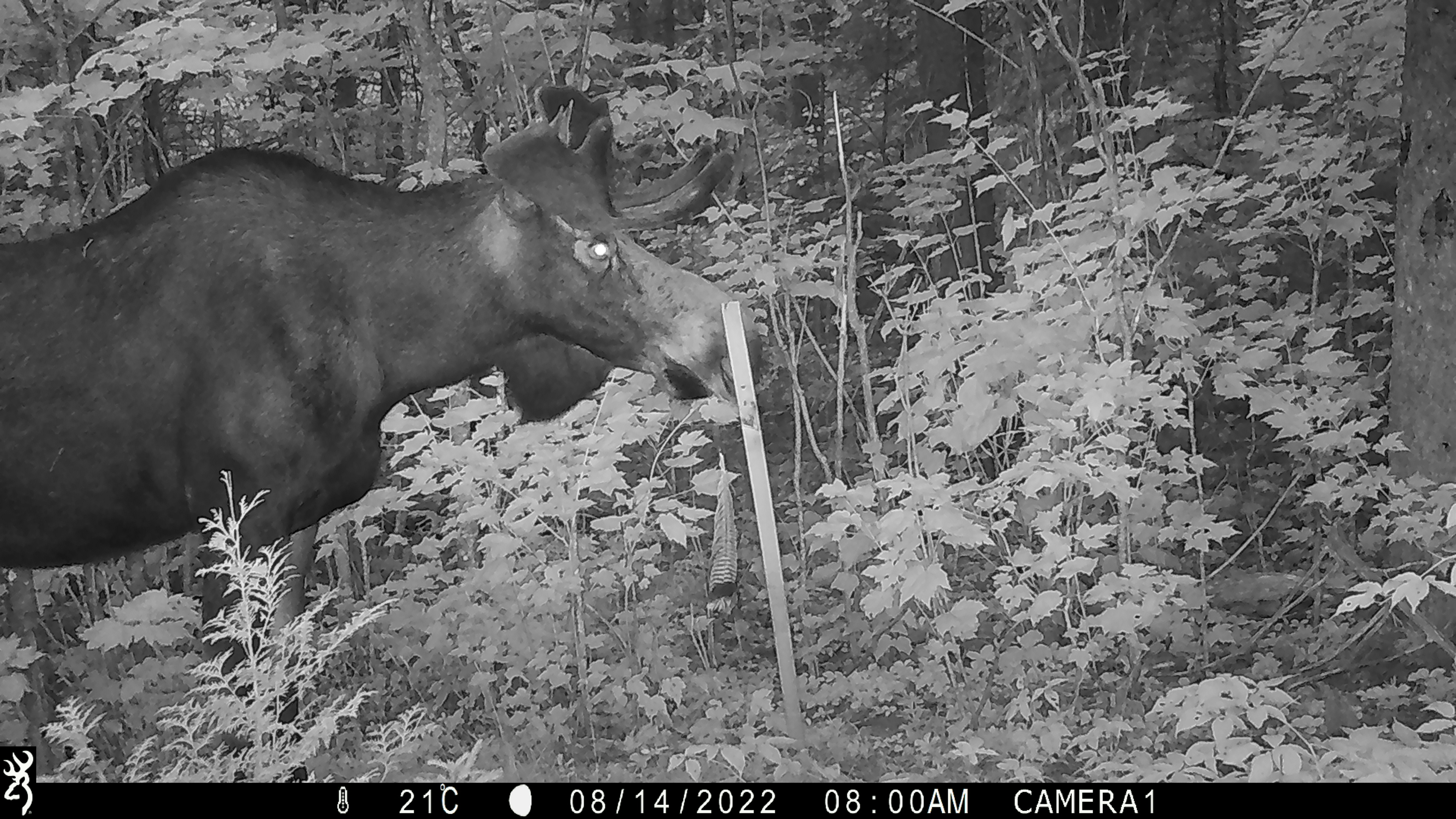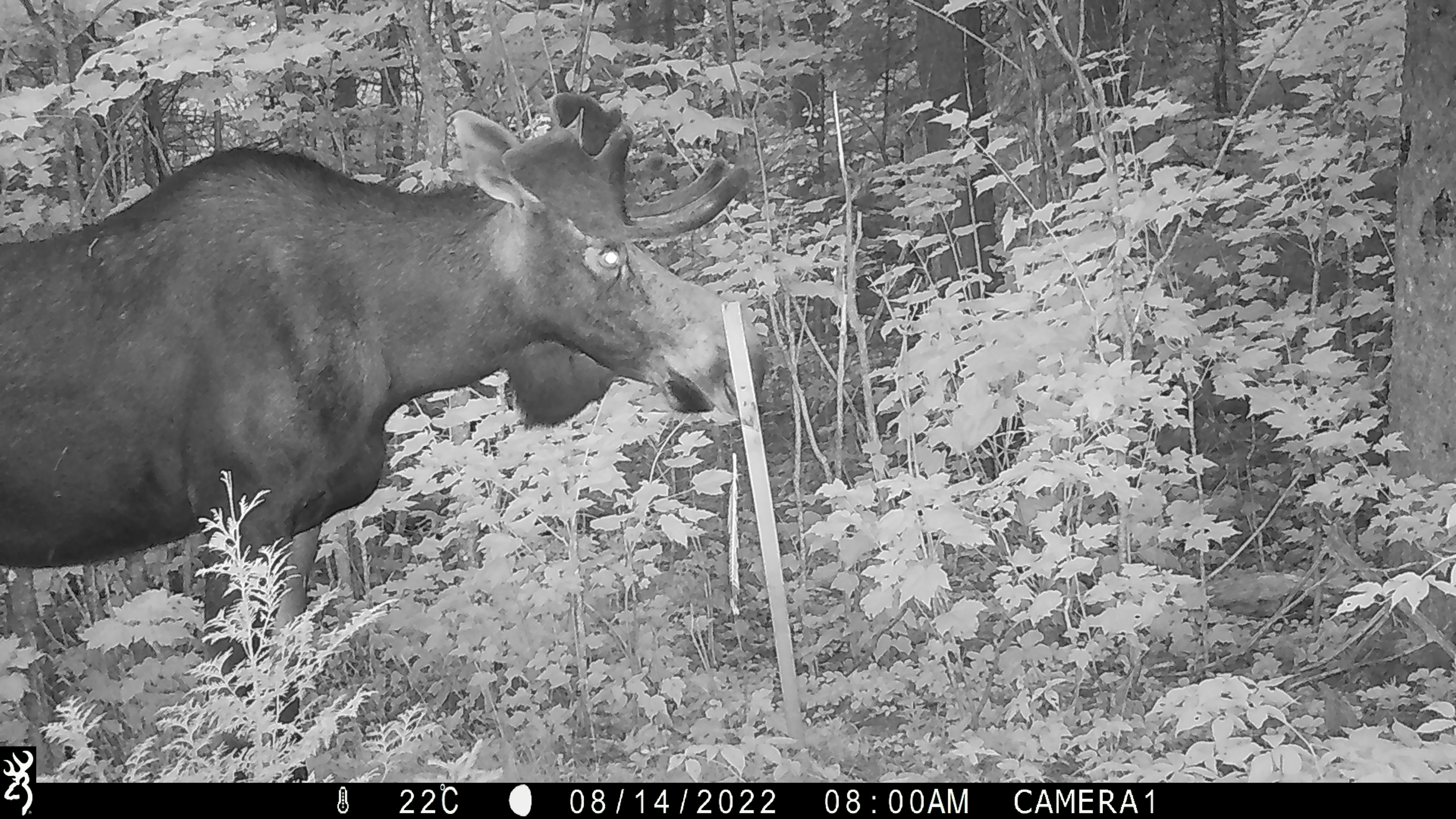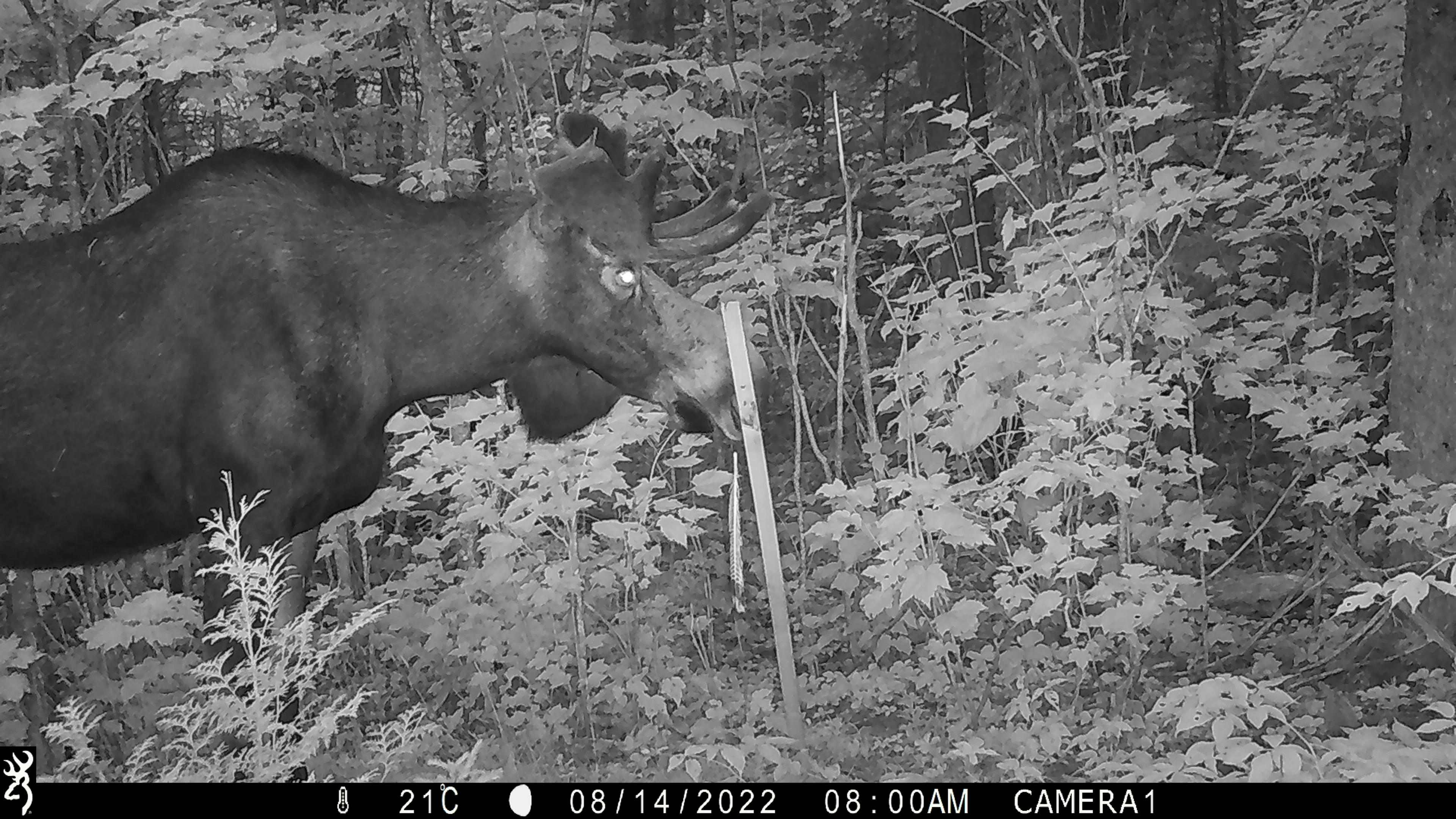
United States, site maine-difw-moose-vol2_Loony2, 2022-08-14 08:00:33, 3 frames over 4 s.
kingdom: Animalia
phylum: Chordata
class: Mammalia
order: Artiodactyla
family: Cervidae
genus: Alces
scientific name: Alces alces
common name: moose